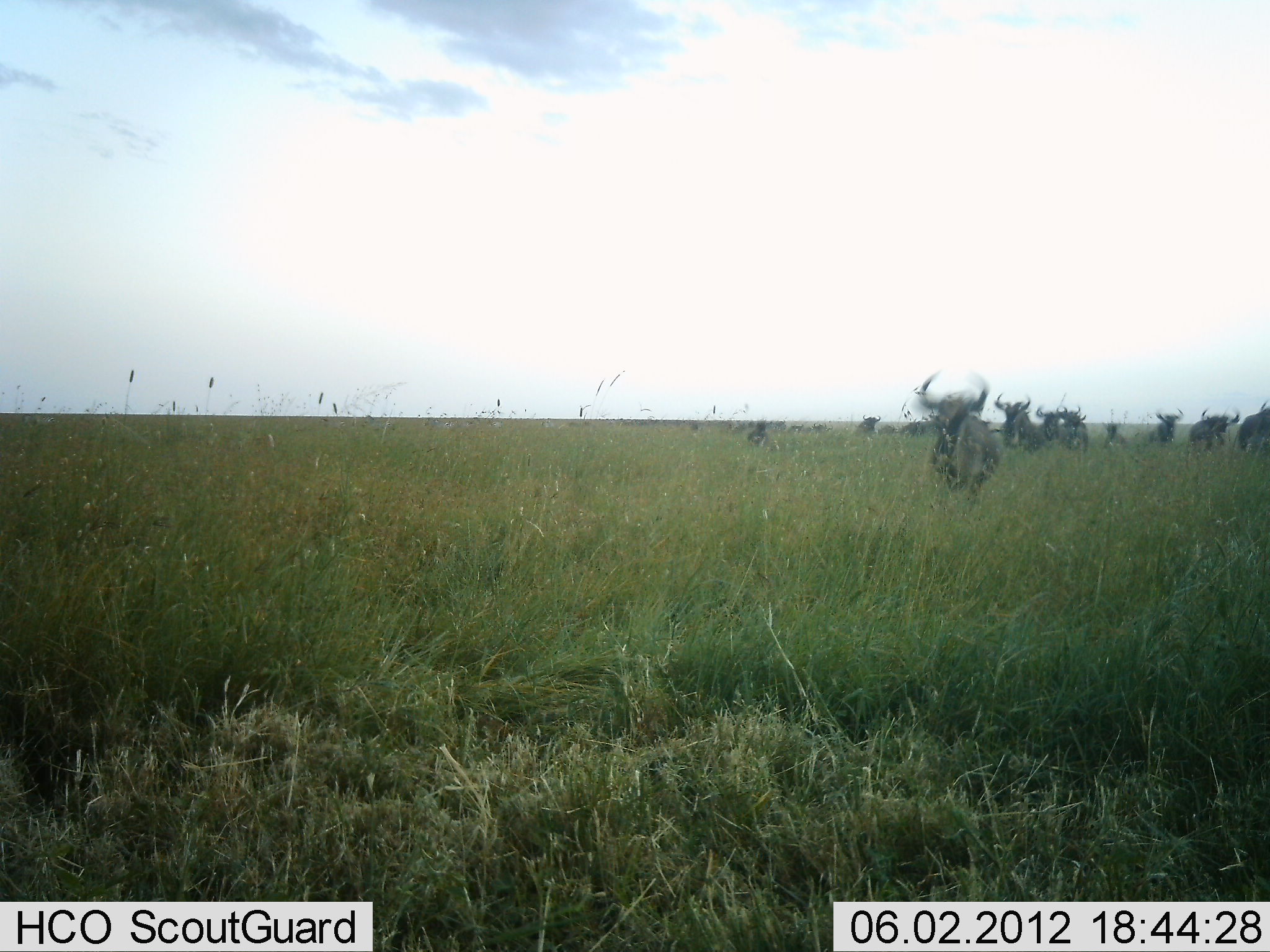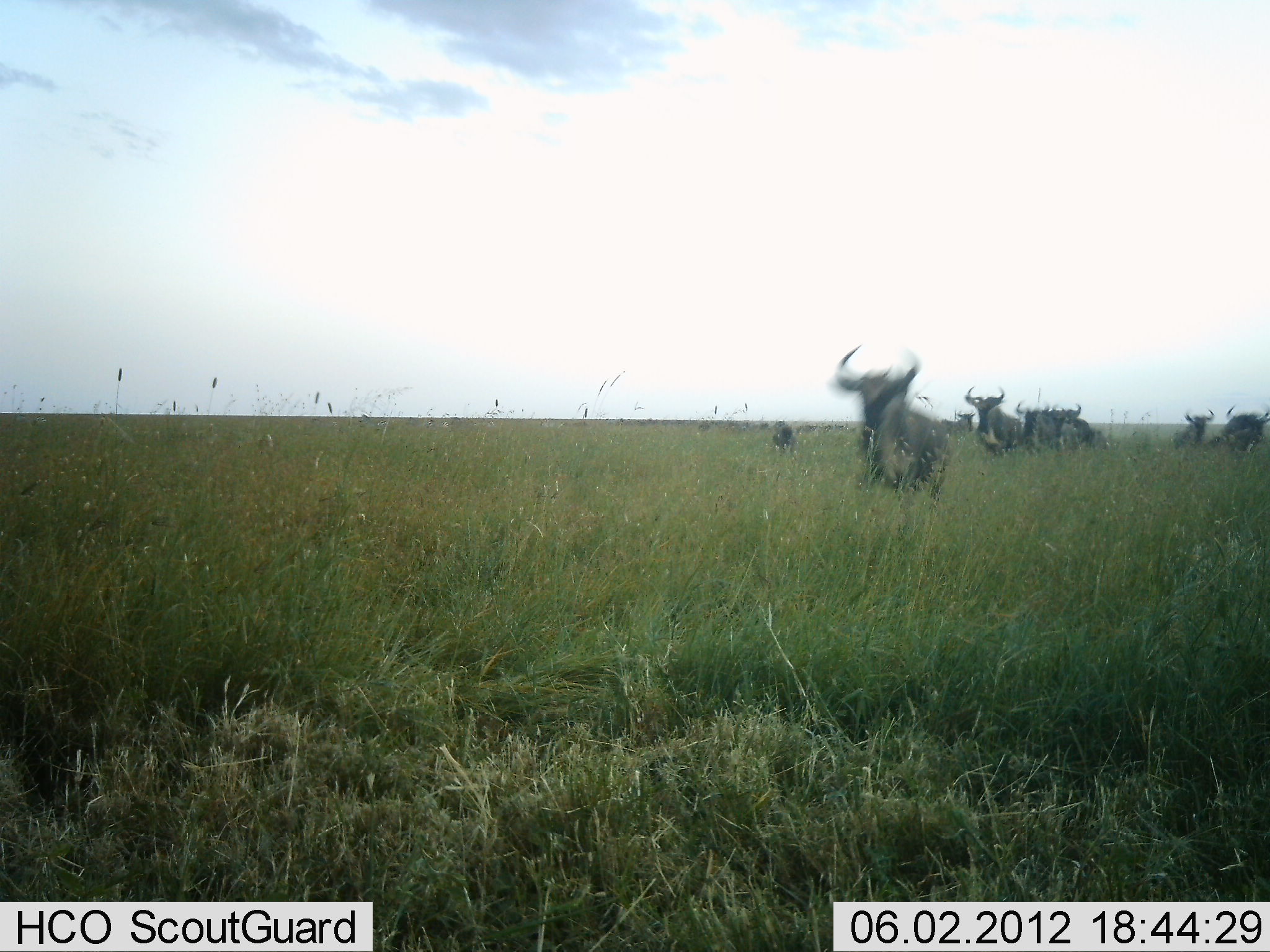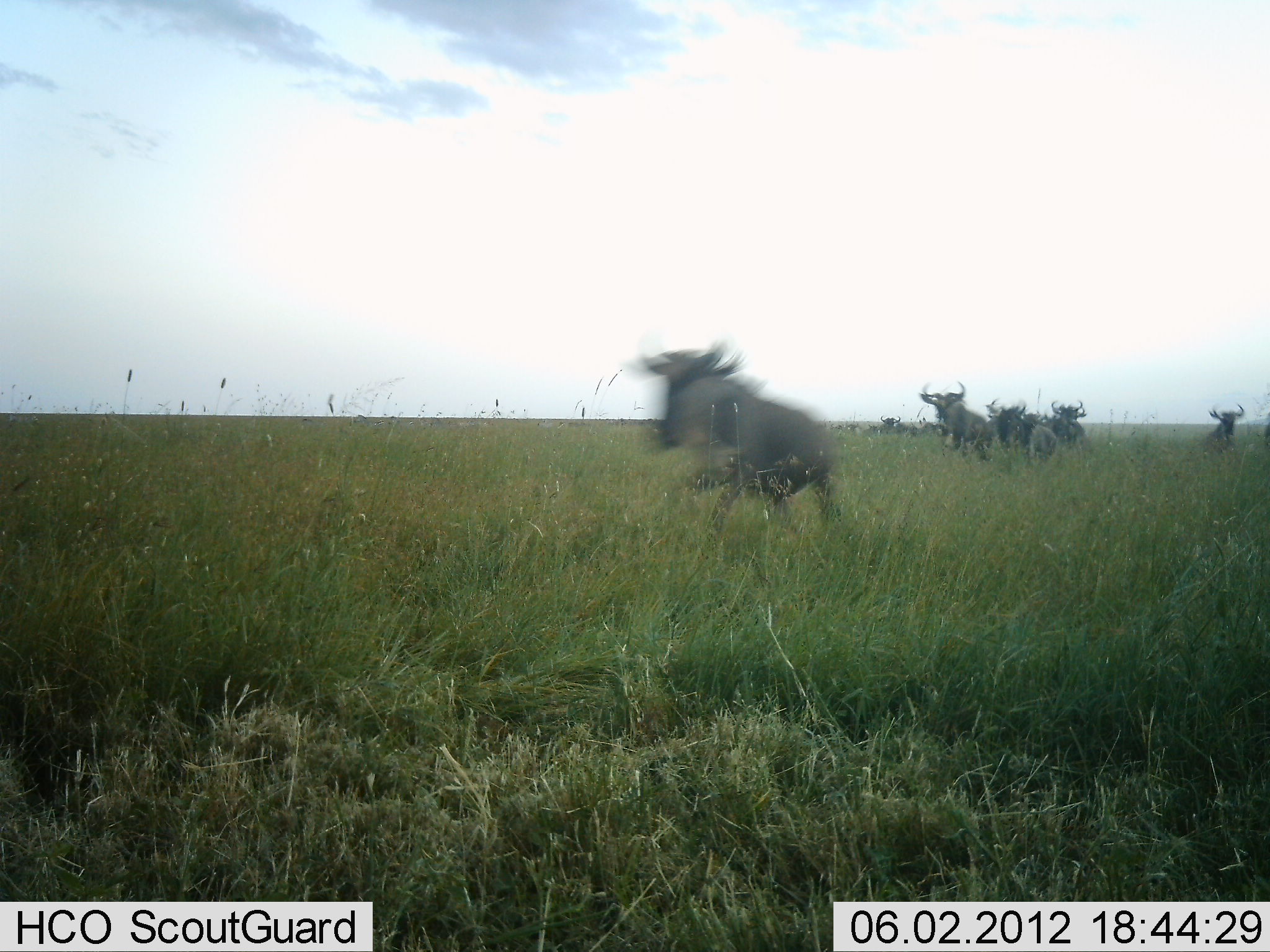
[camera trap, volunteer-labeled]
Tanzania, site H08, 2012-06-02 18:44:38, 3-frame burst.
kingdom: Animalia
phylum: Chordata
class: Mammalia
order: Artiodactyla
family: Bovidae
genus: Connochaetes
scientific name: Connochaetes taurinus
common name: blue wildebeest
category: wildebeest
Wildebeest (blue wildebeest) (Connochaetes taurinus), count 11-50. Behavior (volunteer vote fractions): standing 0%, resting 0%, moving 100%, interacting 10%. Young present (vote fraction): 0%. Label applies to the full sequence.